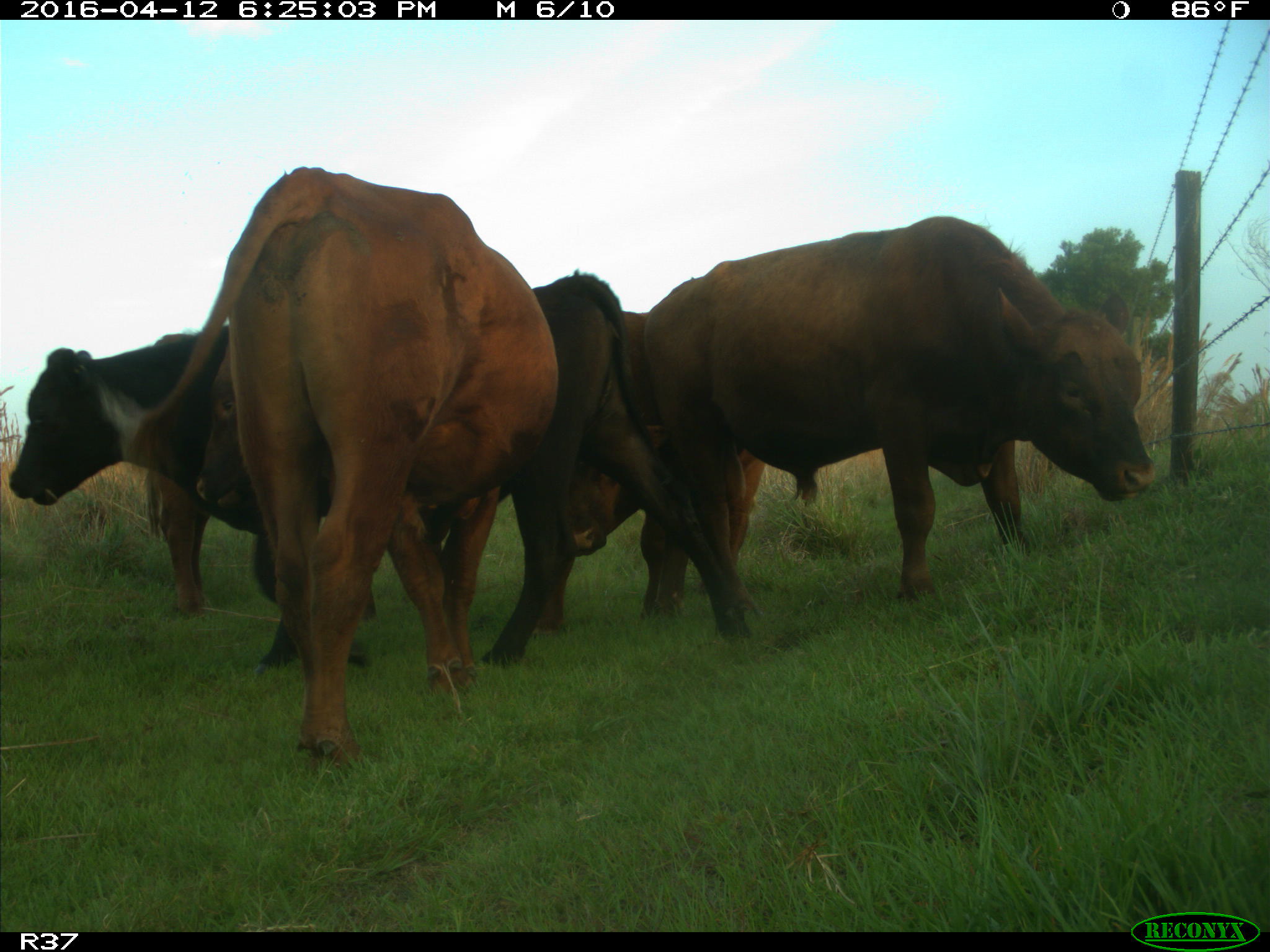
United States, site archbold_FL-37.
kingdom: Animalia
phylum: Chordata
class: Mammalia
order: Artiodactyla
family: Bovidae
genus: Bos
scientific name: Bos taurus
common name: domestic cow